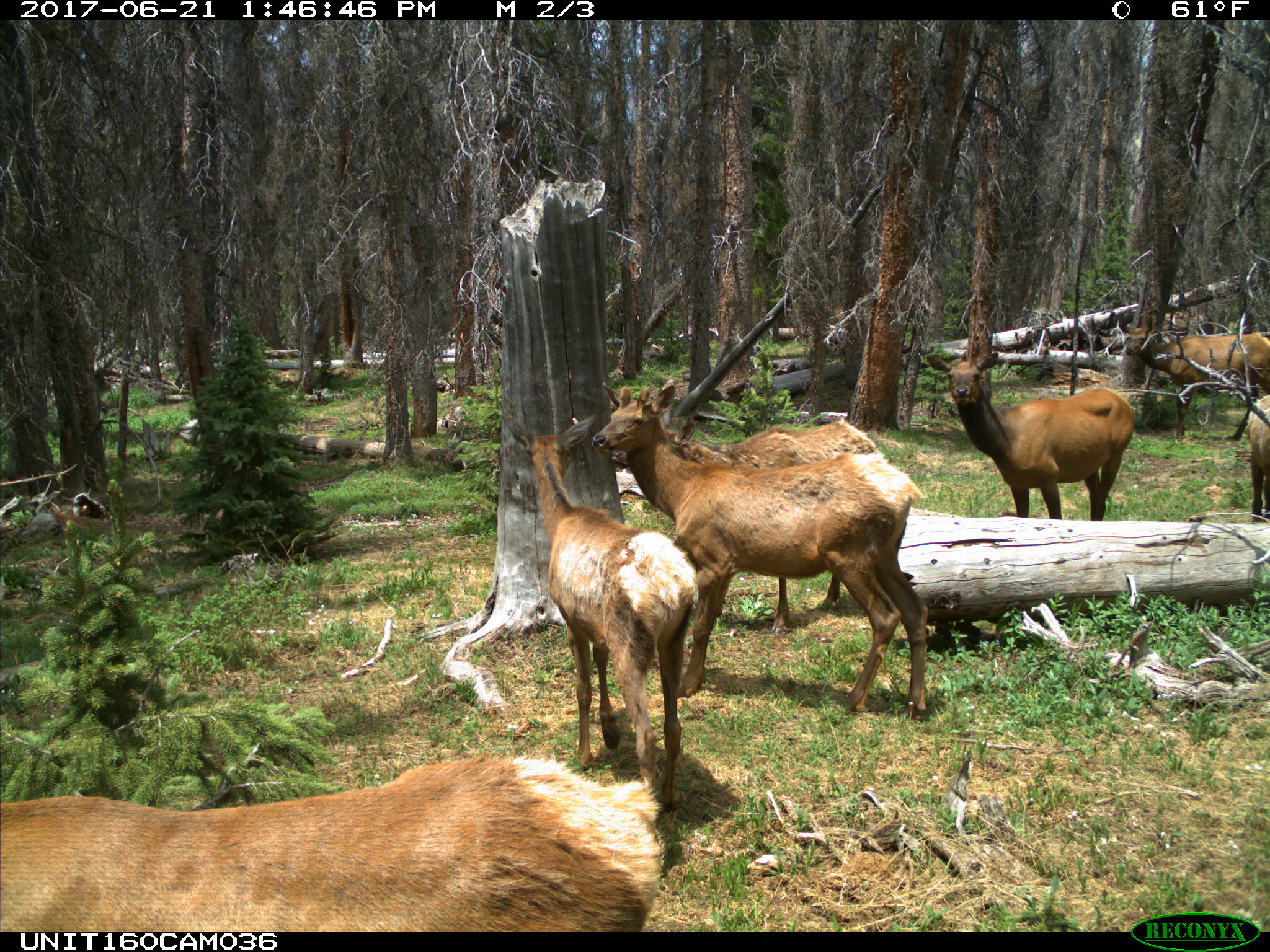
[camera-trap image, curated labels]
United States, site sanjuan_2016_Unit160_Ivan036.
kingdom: Animalia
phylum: Chordata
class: Mammalia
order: Artiodactyla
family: Cervidae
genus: Cervus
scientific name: Cervus elaphus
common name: red deer